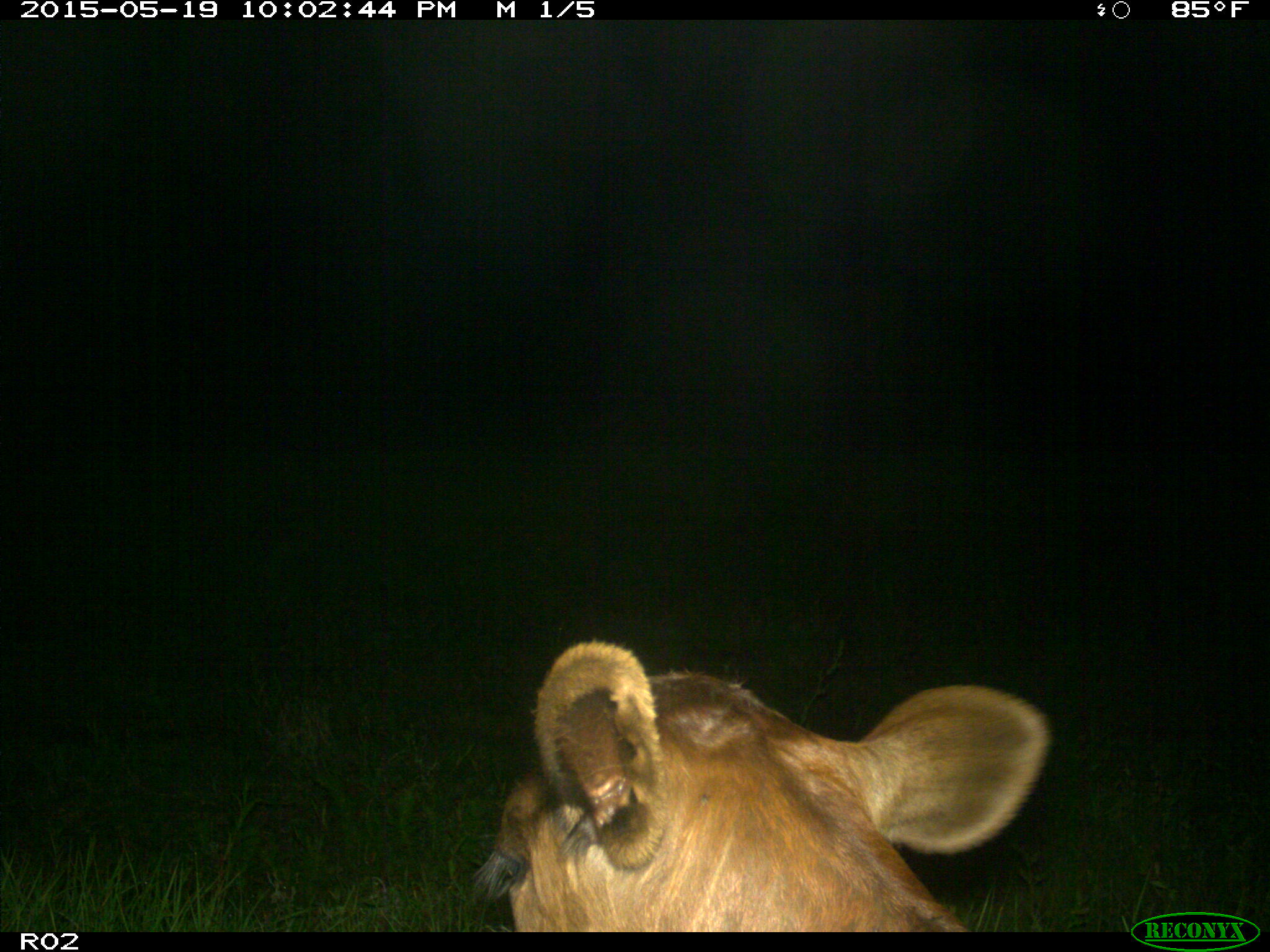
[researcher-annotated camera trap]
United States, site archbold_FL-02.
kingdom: Animalia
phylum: Chordata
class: Mammalia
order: Artiodactyla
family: Bovidae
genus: Bos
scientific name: Bos taurus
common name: domestic cow